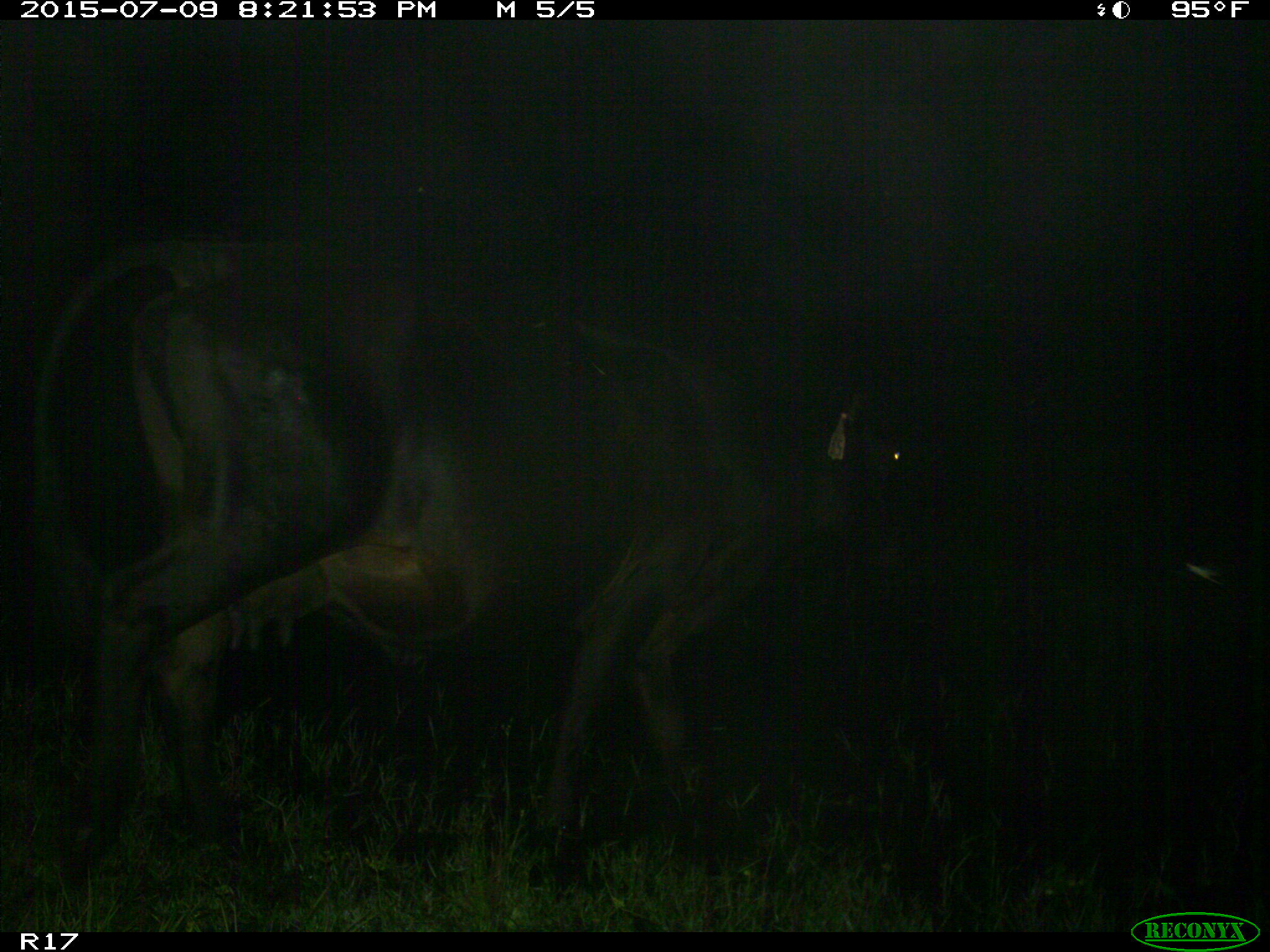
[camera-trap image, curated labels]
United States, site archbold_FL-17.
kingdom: Animalia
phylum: Chordata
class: Mammalia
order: Artiodactyla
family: Bovidae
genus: Bos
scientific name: Bos taurus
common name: domestic cow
Bos taurus (domestic cow).